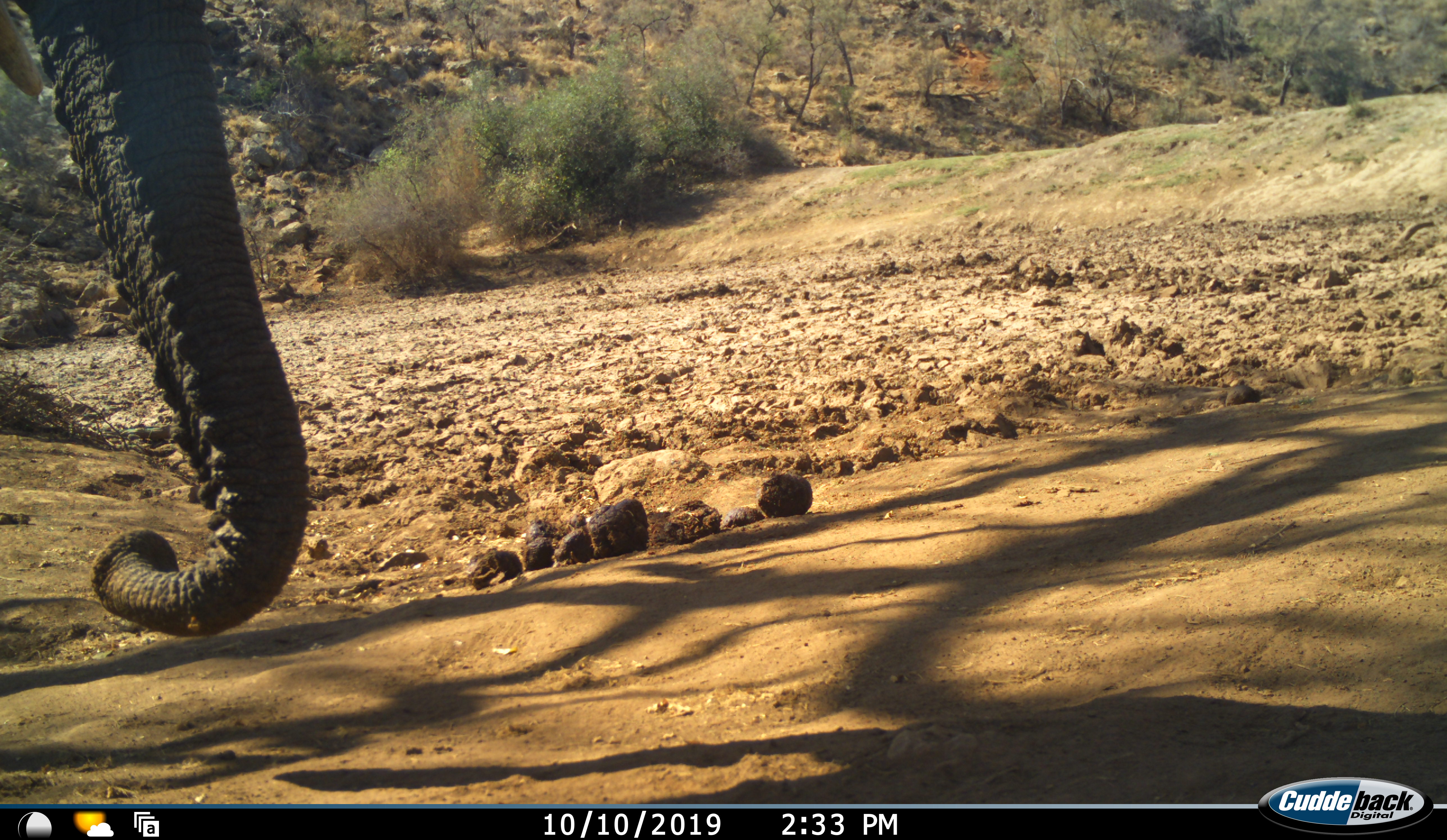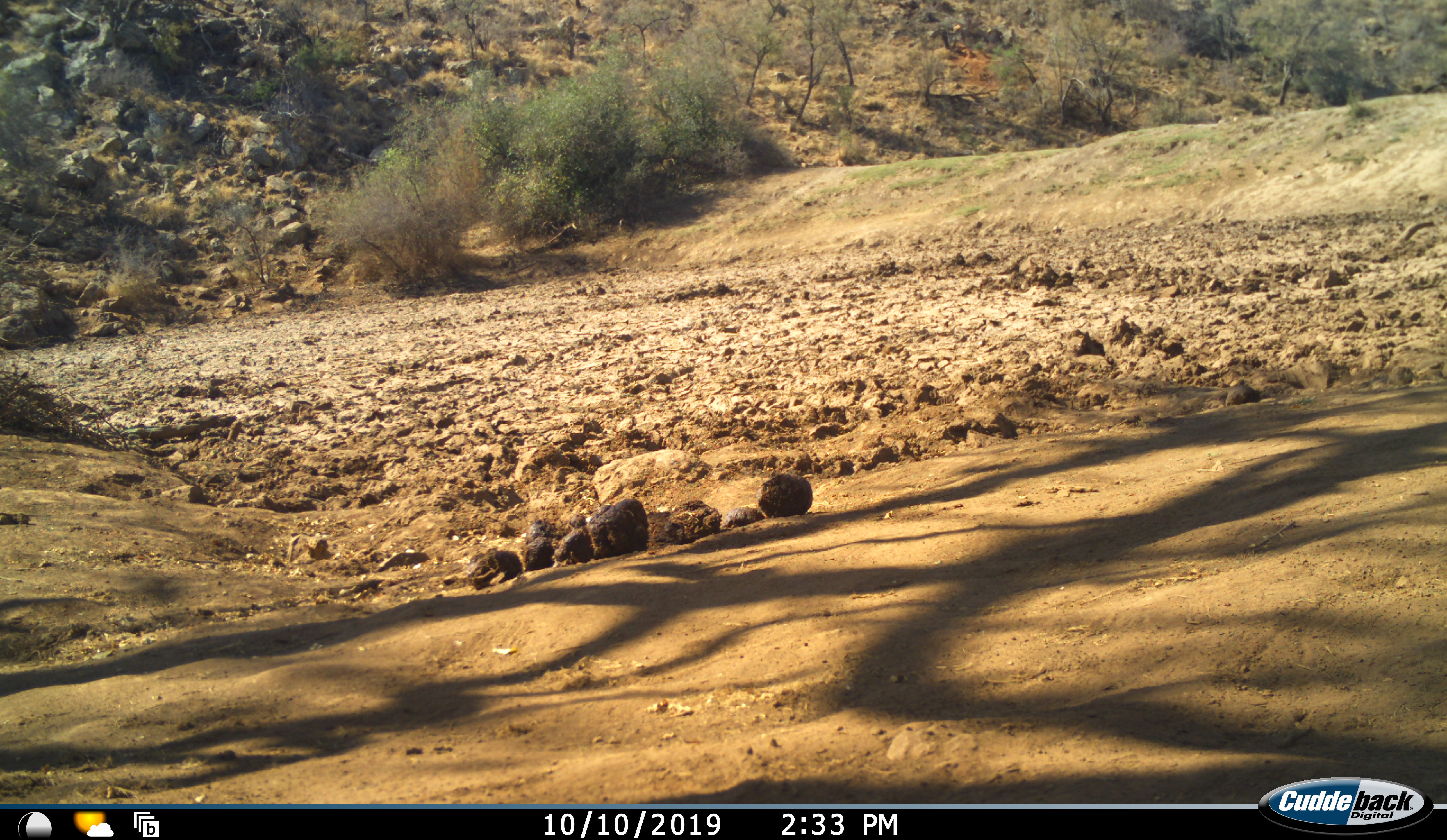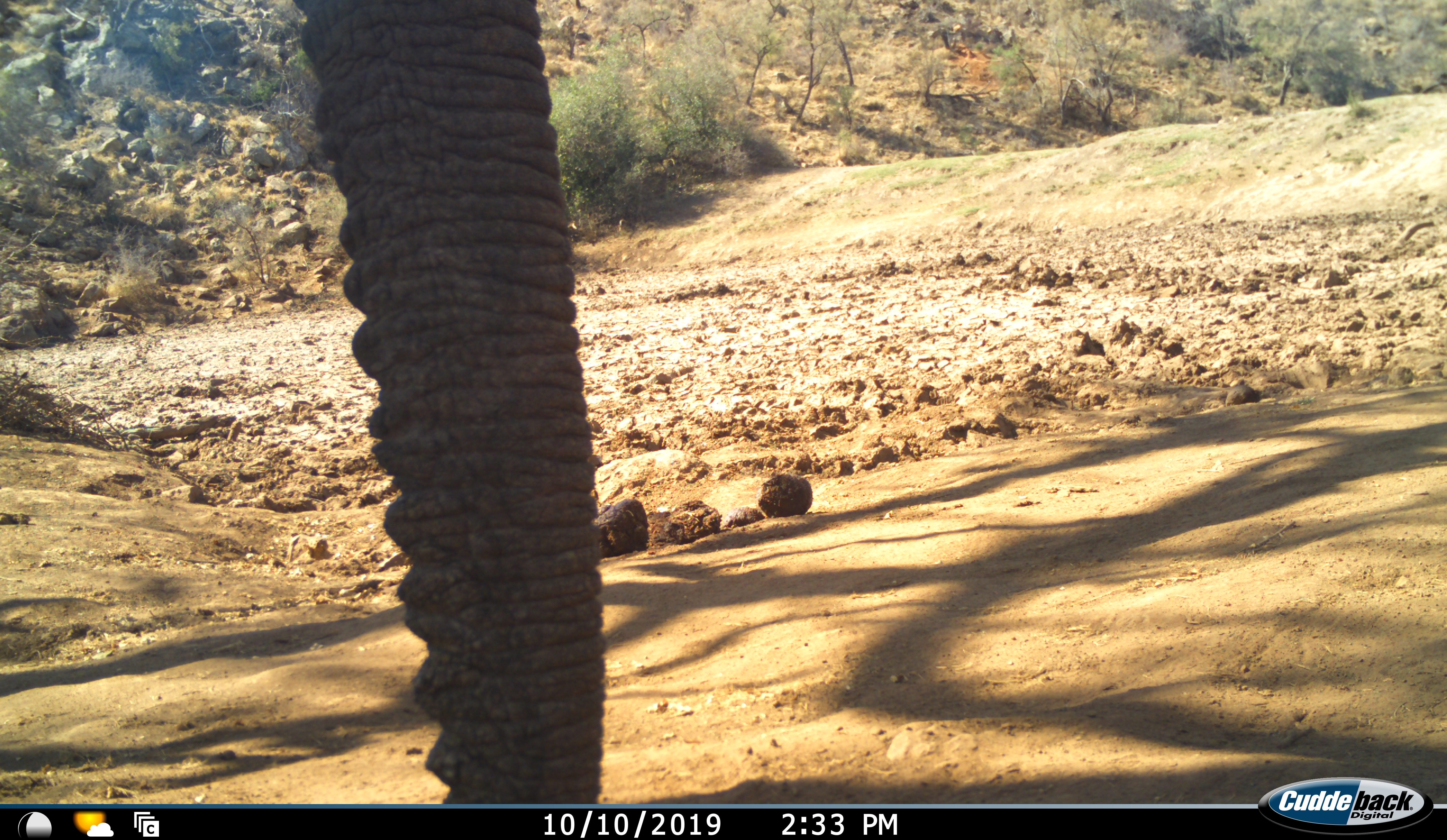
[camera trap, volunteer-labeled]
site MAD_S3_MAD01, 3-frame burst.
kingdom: Animalia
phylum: Chordata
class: Mammalia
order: Proboscidea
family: Elephantidae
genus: Loxodonta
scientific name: Loxodonta africana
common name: african bush elephant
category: elephant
Elephant (african bush elephant) (Loxodonta africana), count 1. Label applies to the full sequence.